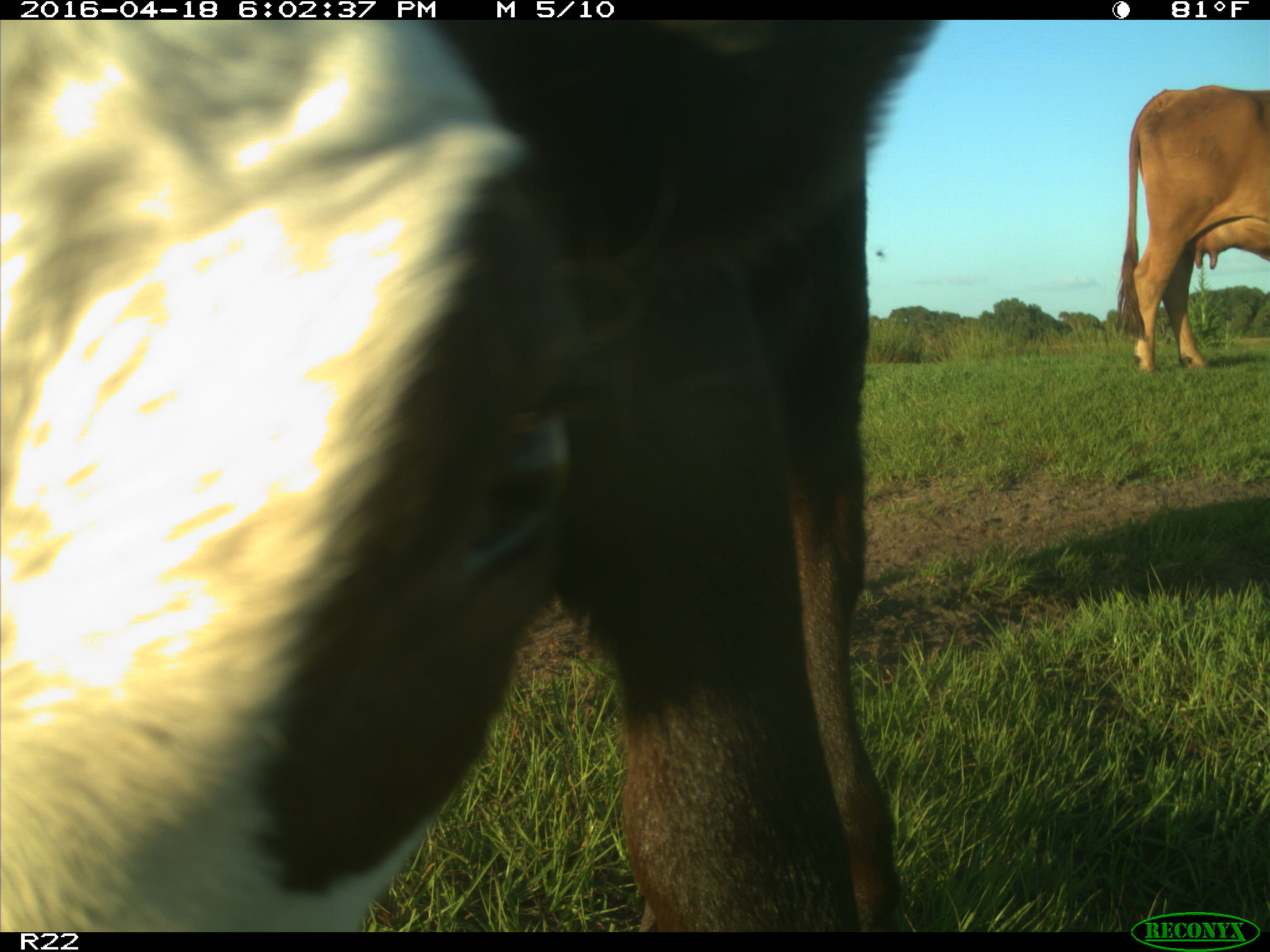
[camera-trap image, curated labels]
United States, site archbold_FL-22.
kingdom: Animalia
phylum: Chordata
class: Mammalia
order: Artiodactyla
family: Bovidae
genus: Bos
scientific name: Bos taurus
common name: domestic cow